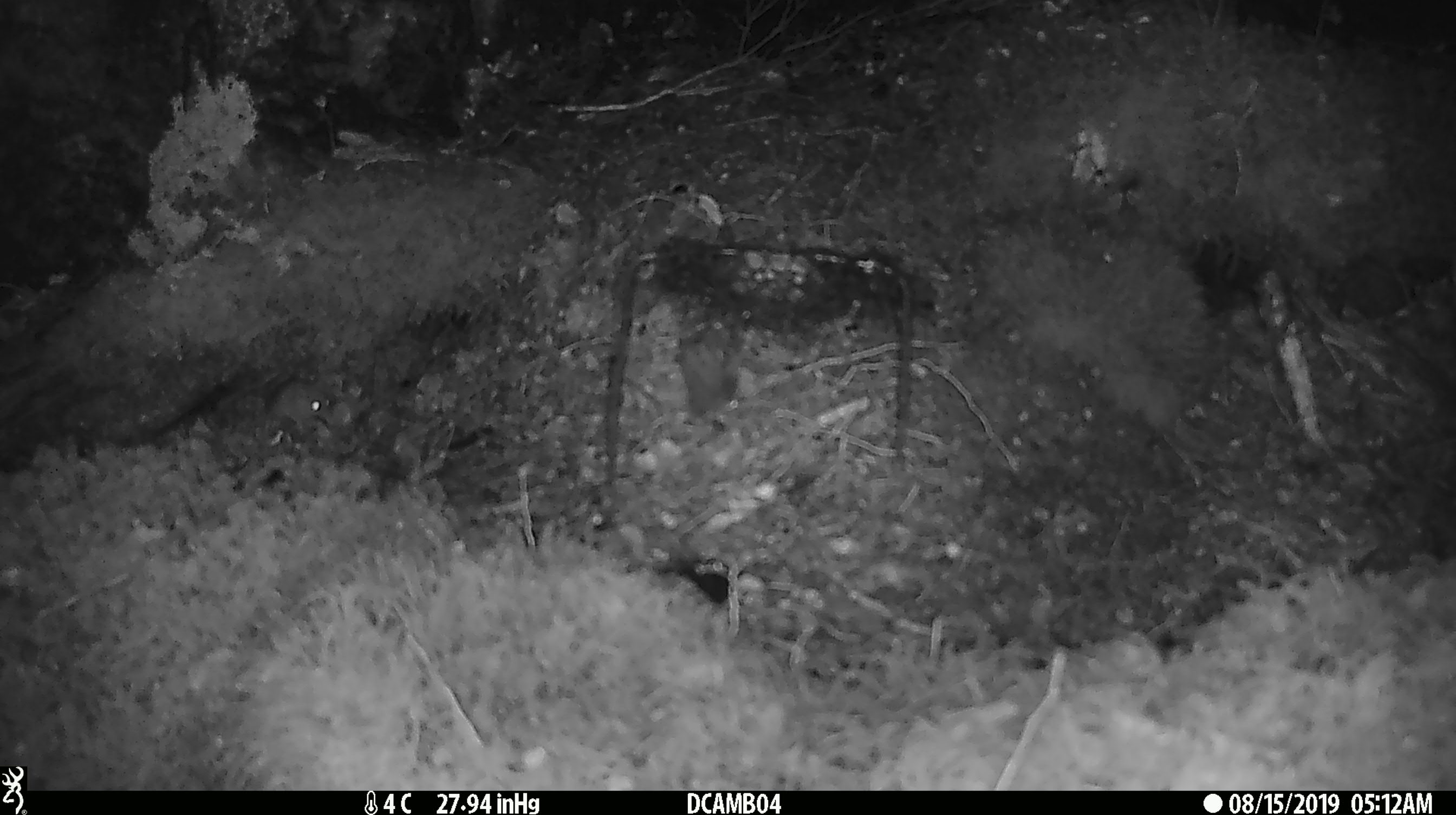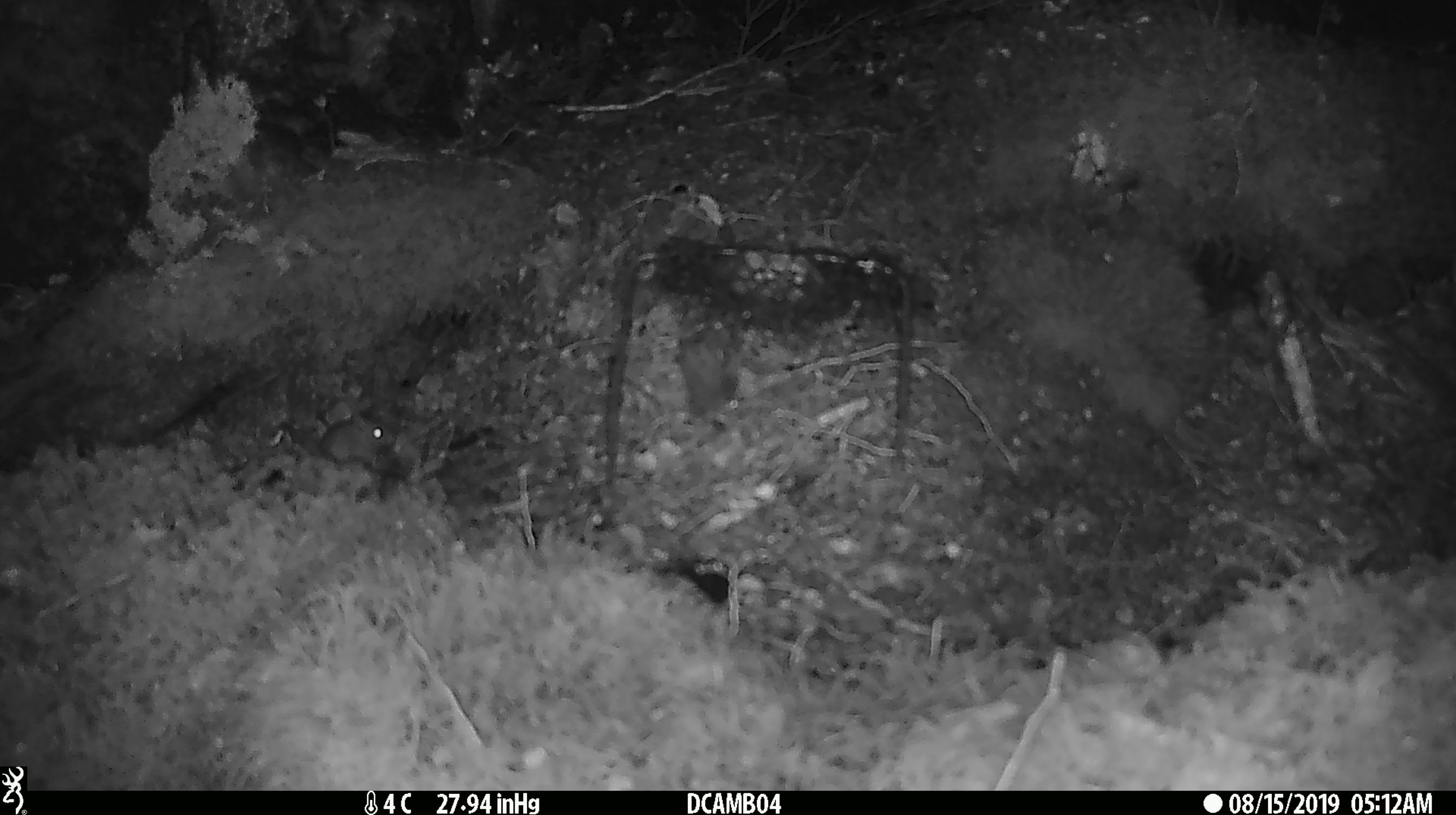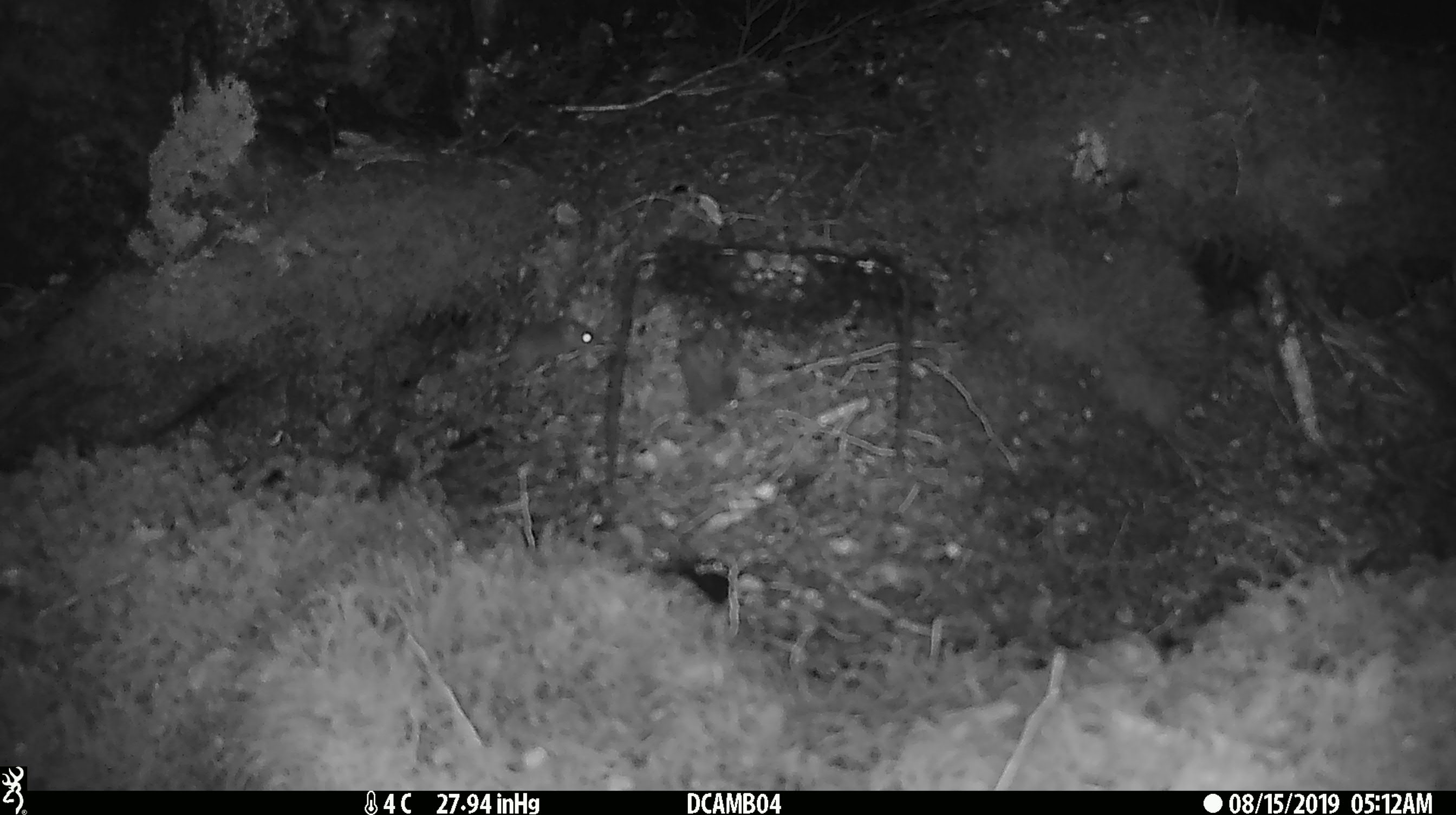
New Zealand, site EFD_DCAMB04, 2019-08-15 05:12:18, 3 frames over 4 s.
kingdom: Animalia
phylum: Chordata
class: Mammalia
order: Rodentia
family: Muridae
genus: Mus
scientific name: Mus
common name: mouse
Mouse (Mus).